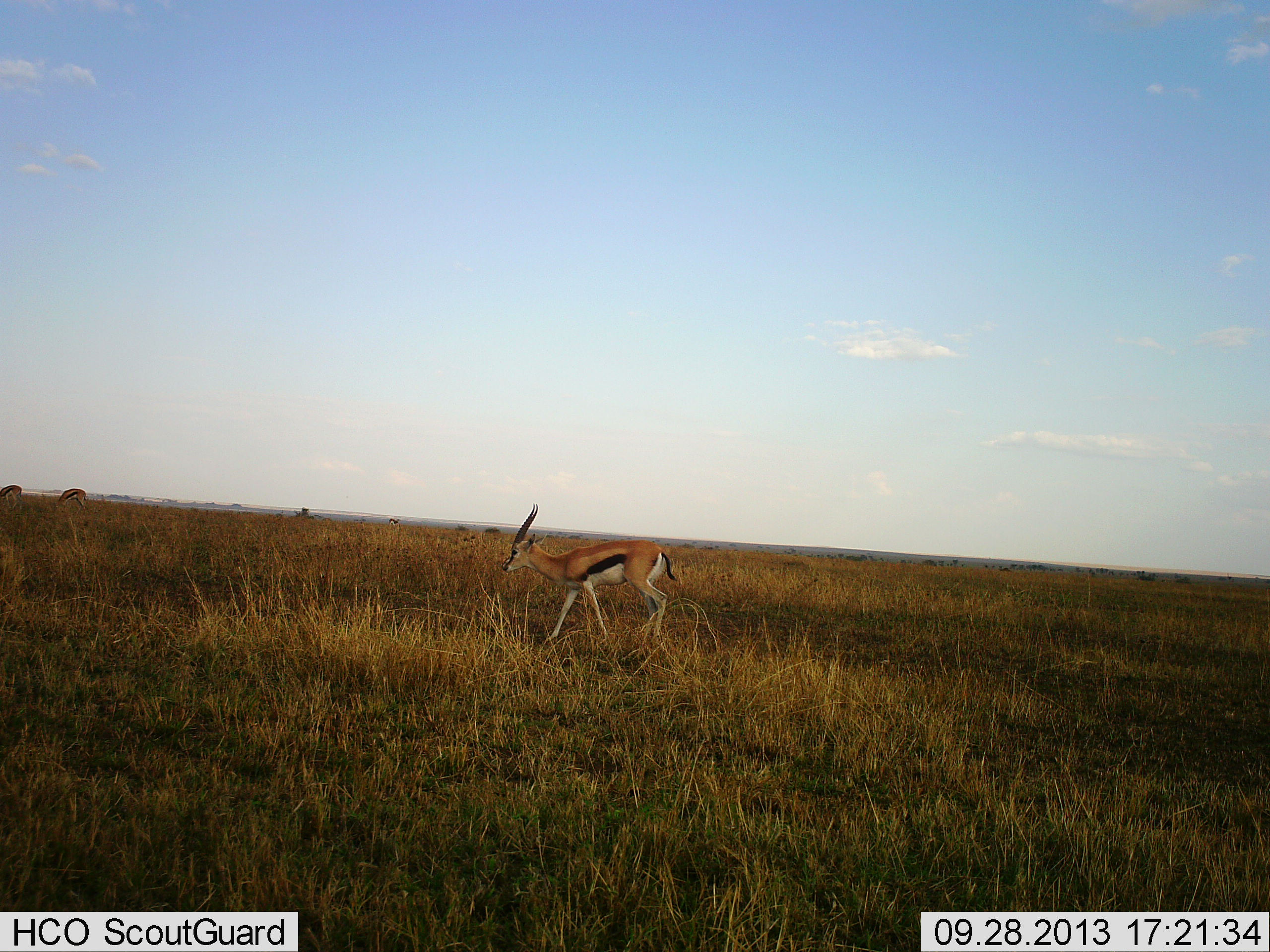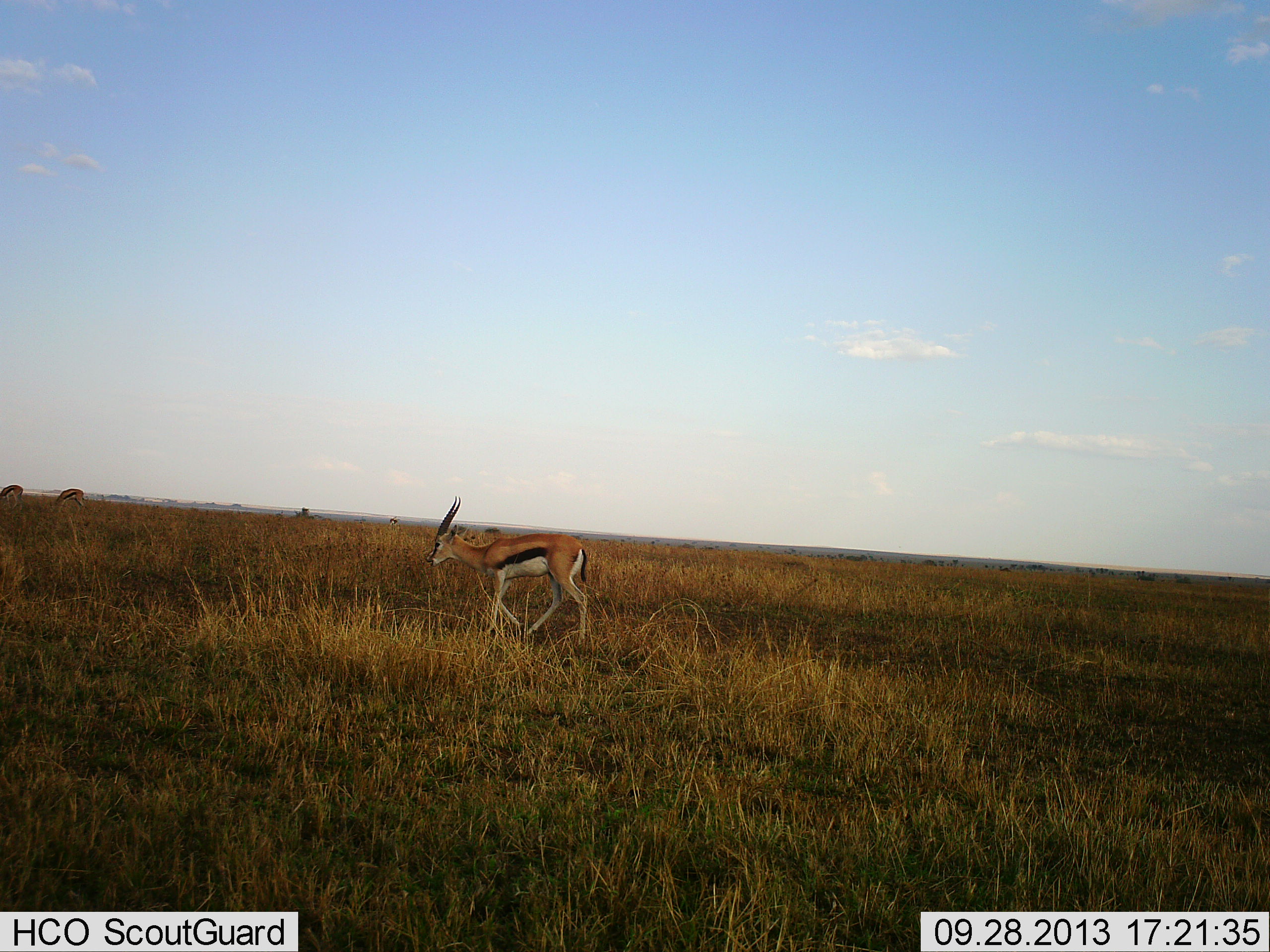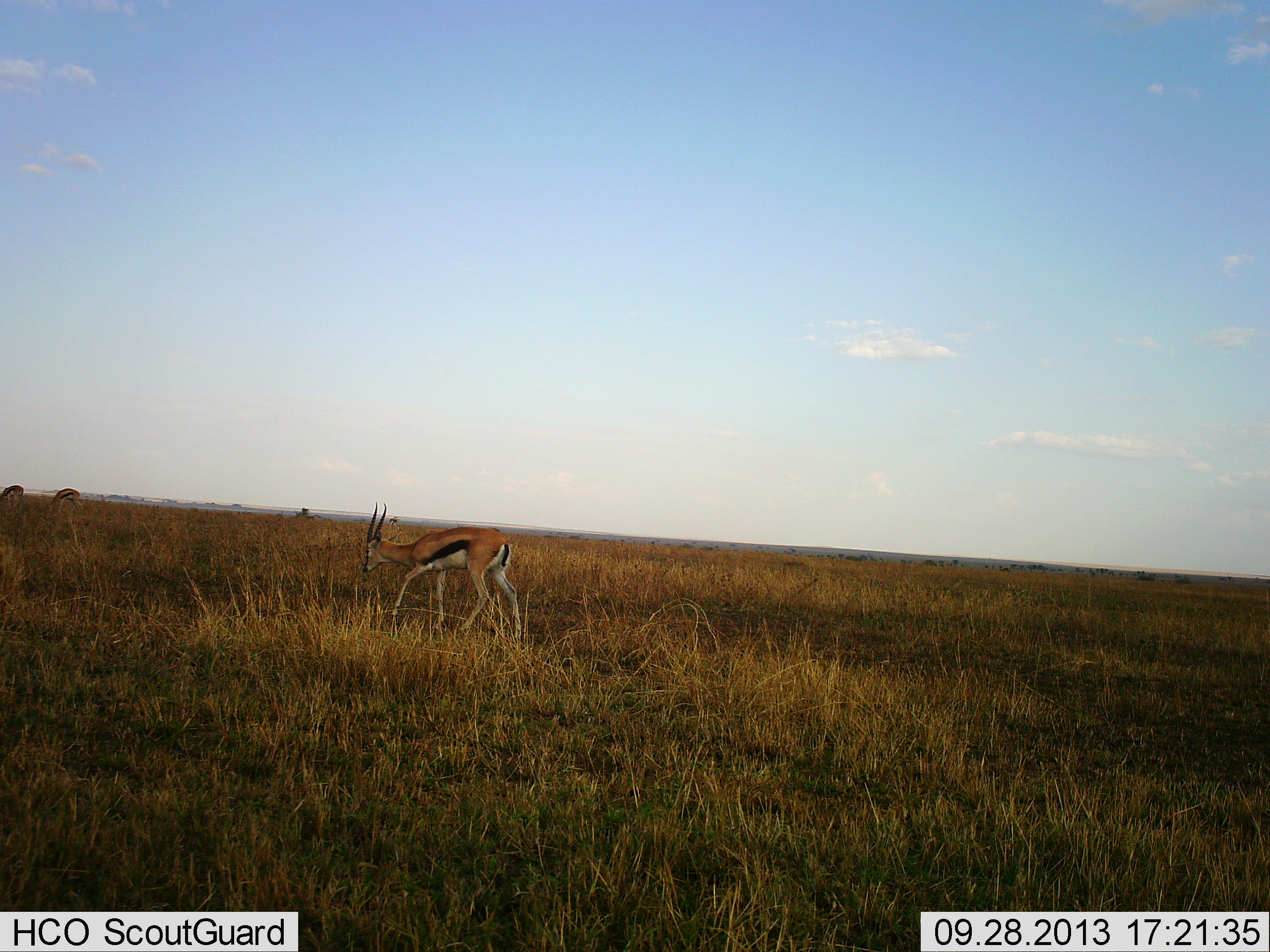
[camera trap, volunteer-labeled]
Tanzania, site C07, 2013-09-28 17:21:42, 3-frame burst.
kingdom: Animalia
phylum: Chordata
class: Mammalia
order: Artiodactyla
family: Bovidae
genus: Eudorcas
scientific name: Eudorcas thomsonii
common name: thomson's gazelle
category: gazellethomsons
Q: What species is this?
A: Gazellethomsons (thomson's gazelle) (Eudorcas thomsonii).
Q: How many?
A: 3.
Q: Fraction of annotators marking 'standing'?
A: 0%.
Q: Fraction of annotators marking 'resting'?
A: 0%.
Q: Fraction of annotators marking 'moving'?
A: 100%.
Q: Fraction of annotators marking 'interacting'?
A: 0%.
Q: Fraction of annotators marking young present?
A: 0%.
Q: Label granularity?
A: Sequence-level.